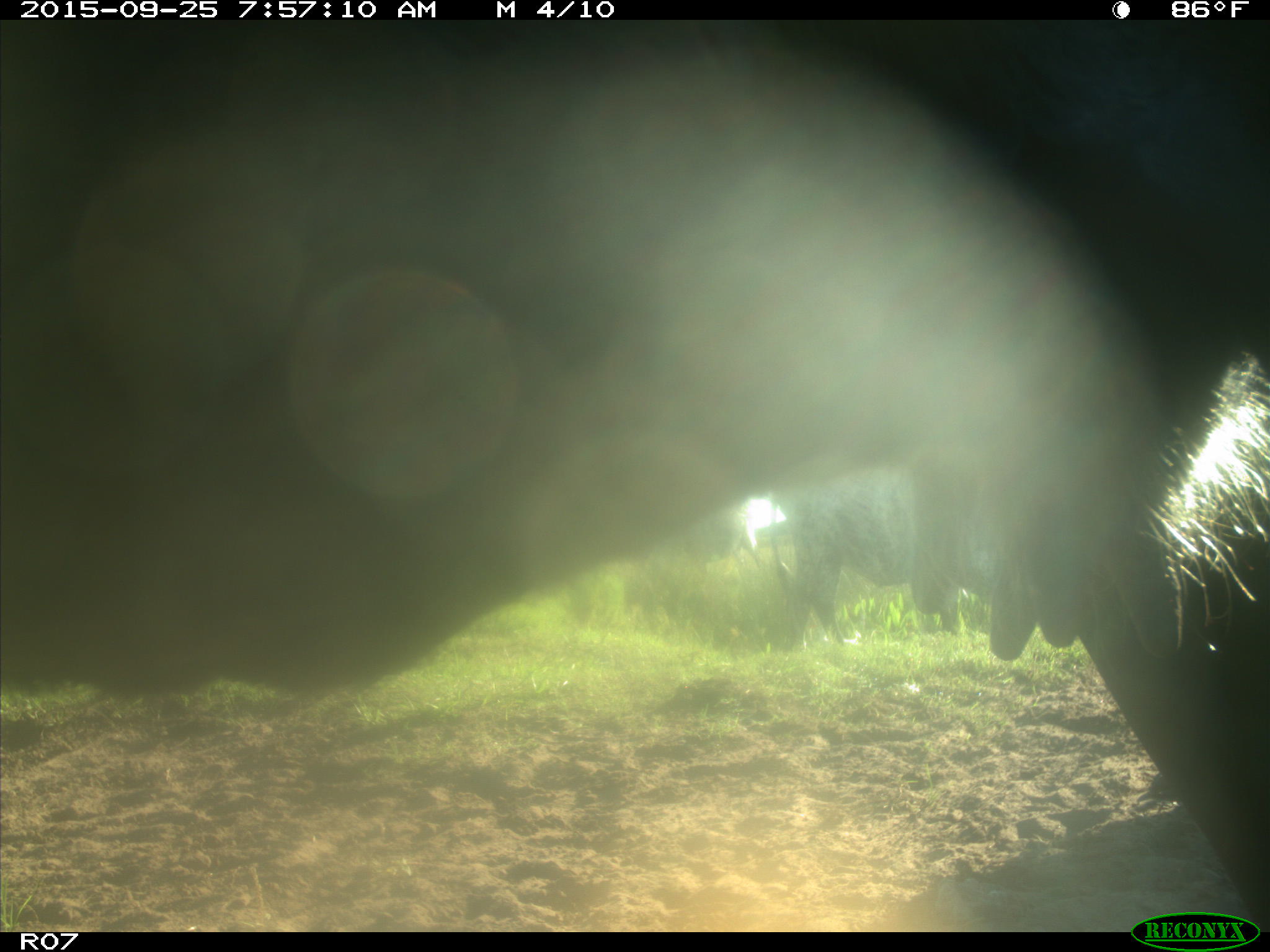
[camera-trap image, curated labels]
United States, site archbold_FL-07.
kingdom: Animalia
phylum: Chordata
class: Mammalia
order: Artiodactyla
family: Bovidae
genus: Bos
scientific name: Bos taurus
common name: domestic cow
Bos taurus (domestic cow).